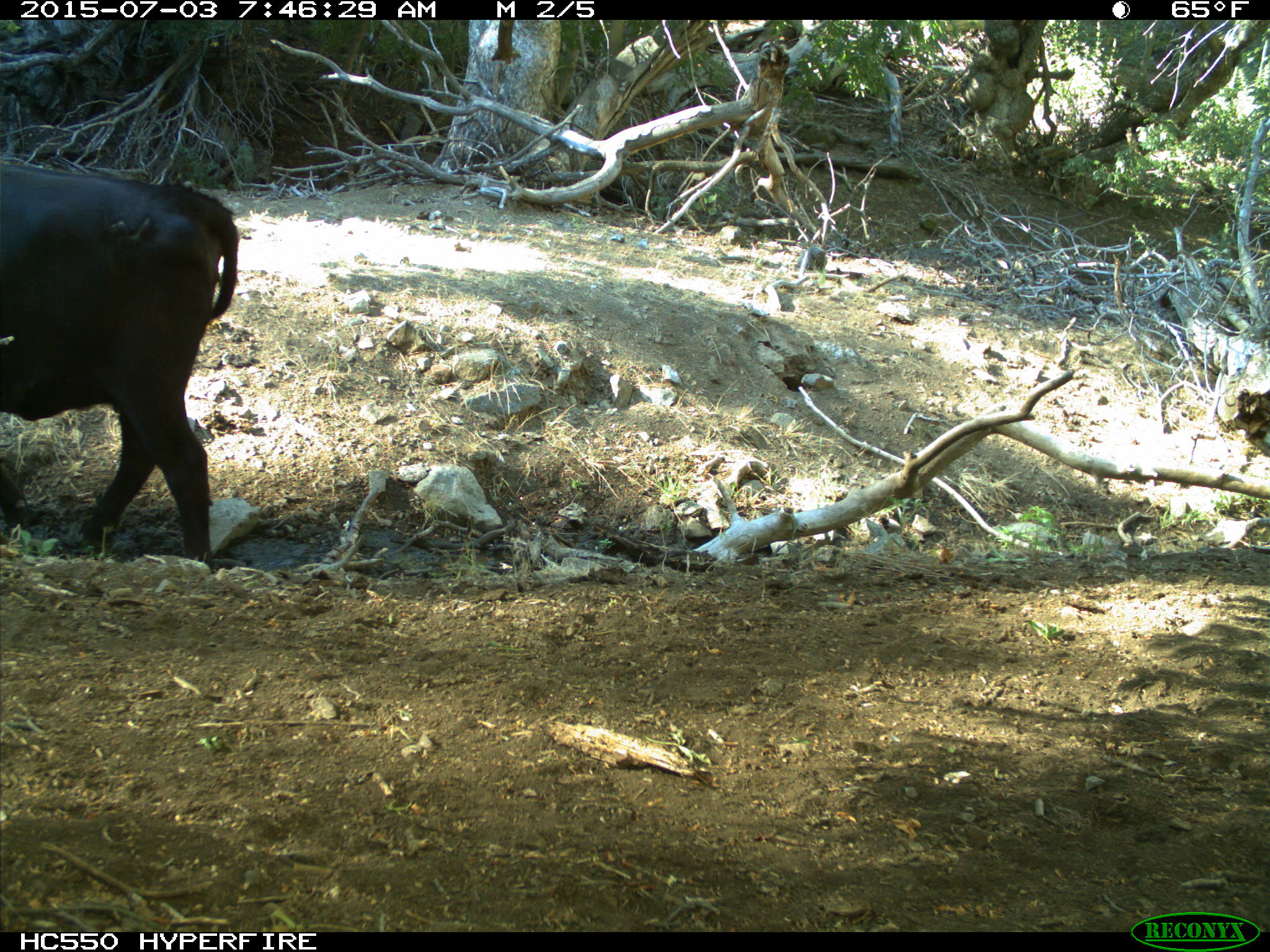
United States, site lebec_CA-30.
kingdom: Animalia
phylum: Chordata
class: Mammalia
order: Artiodactyla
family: Bovidae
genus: Bos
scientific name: Bos taurus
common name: domestic cow